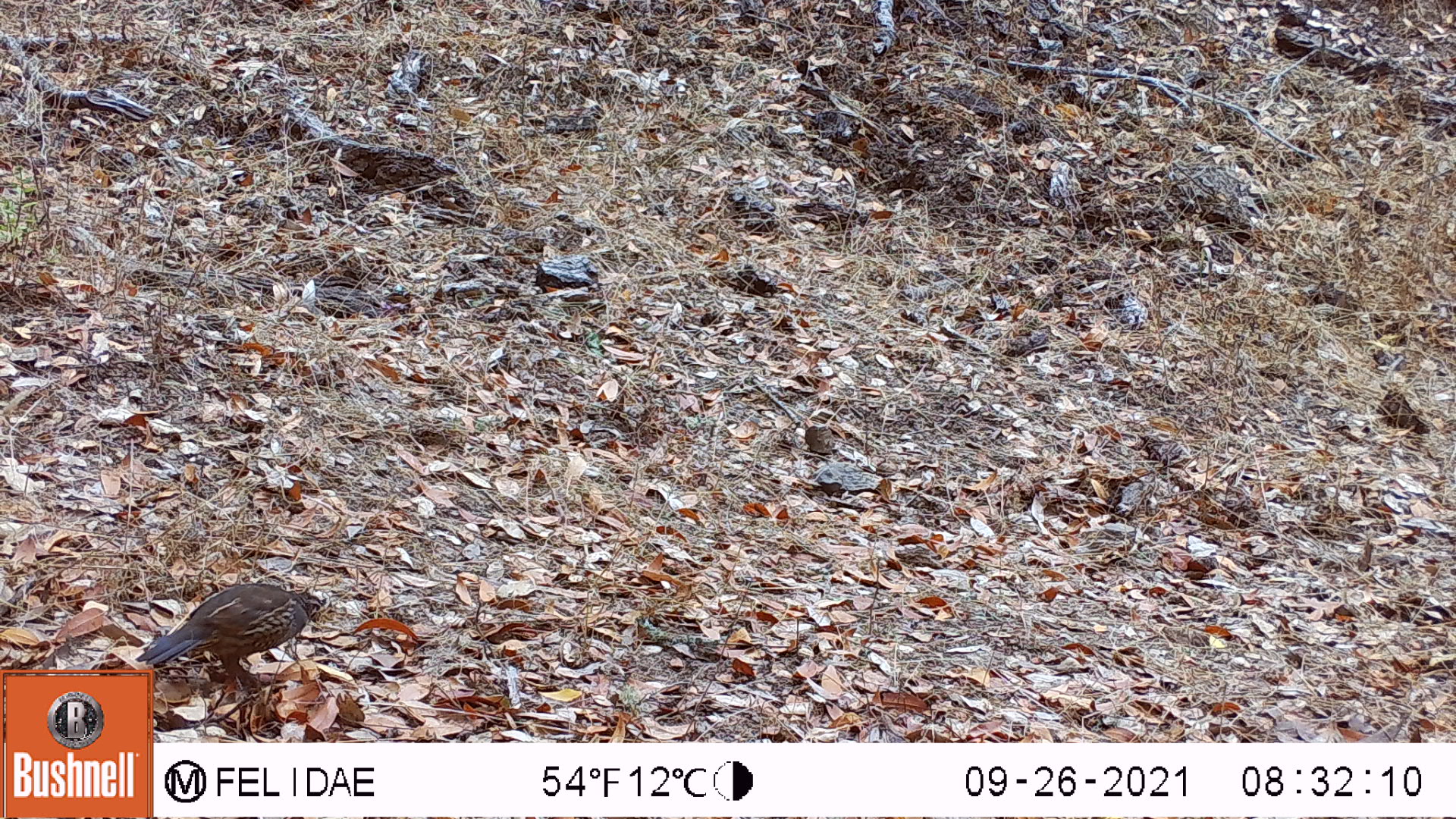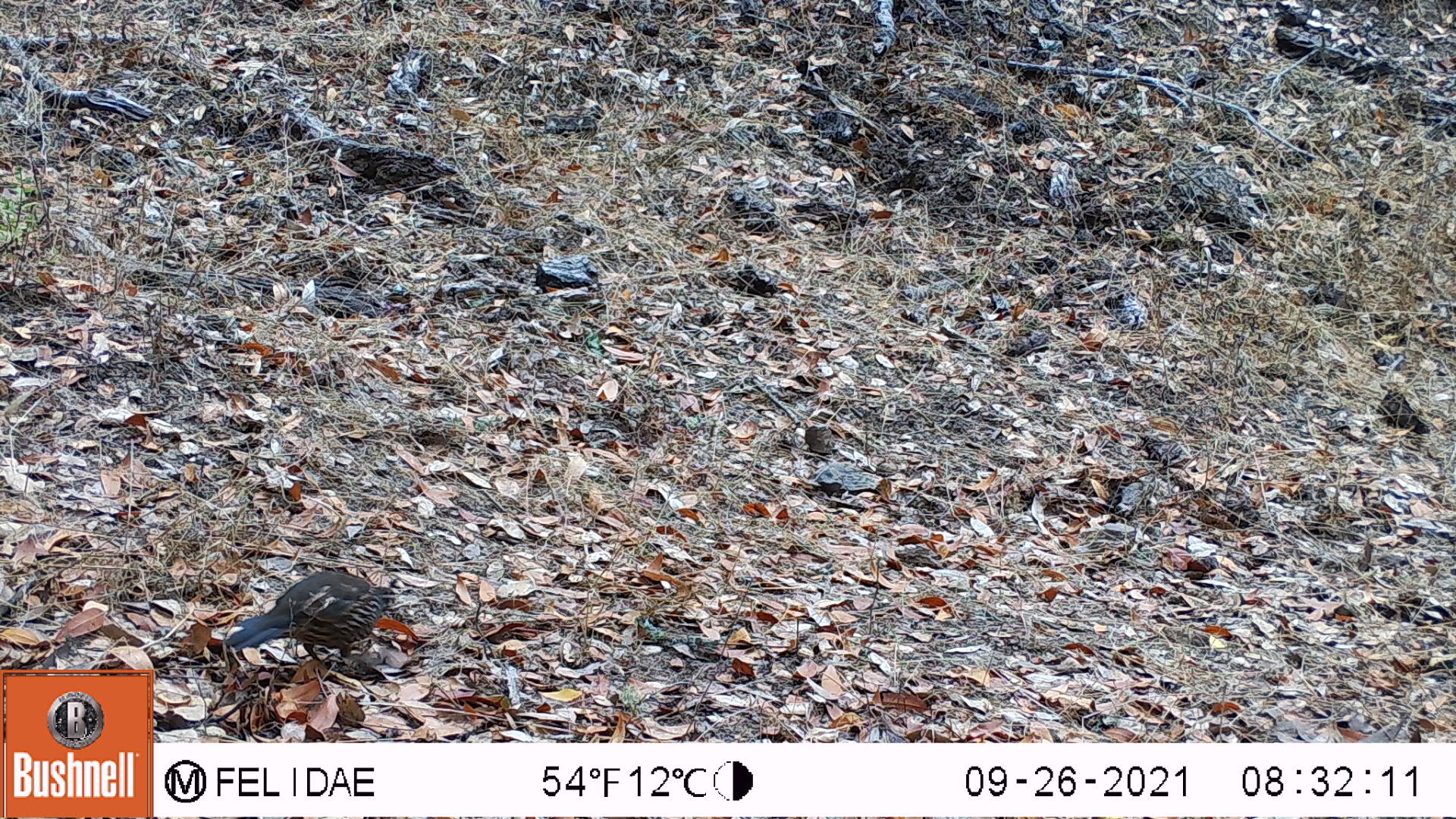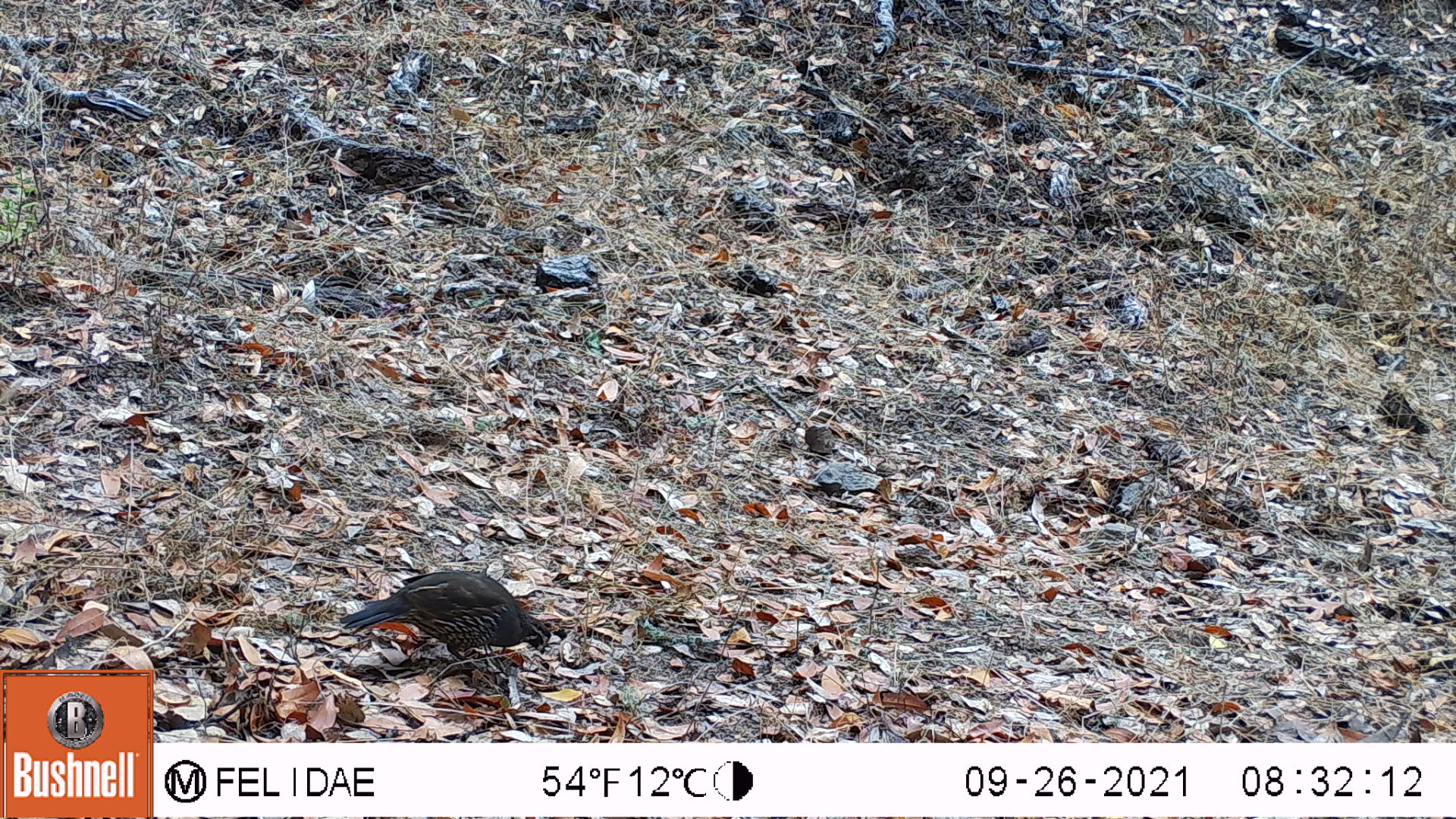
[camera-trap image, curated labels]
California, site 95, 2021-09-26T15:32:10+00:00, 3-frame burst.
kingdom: Animalia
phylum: Chordata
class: Aves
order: Galliformes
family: Odontophoridae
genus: Callipepla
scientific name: Callipepla californica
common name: california quail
California quail (Callipepla californica).